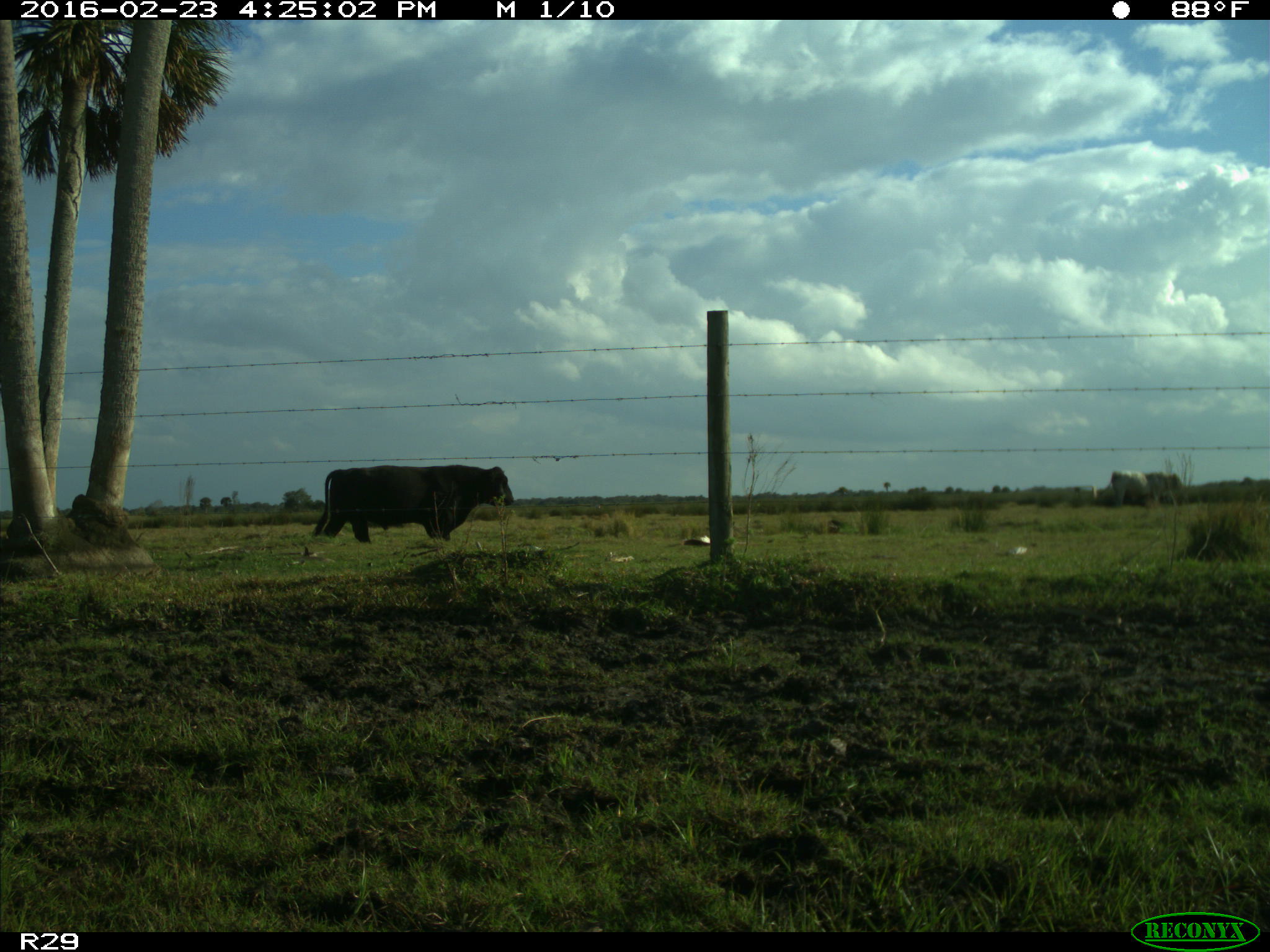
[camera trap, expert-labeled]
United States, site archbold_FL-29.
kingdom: Animalia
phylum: Chordata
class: Mammalia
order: Artiodactyla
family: Bovidae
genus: Bos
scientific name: Bos taurus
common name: domestic cow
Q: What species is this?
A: Bos taurus (domestic cow).